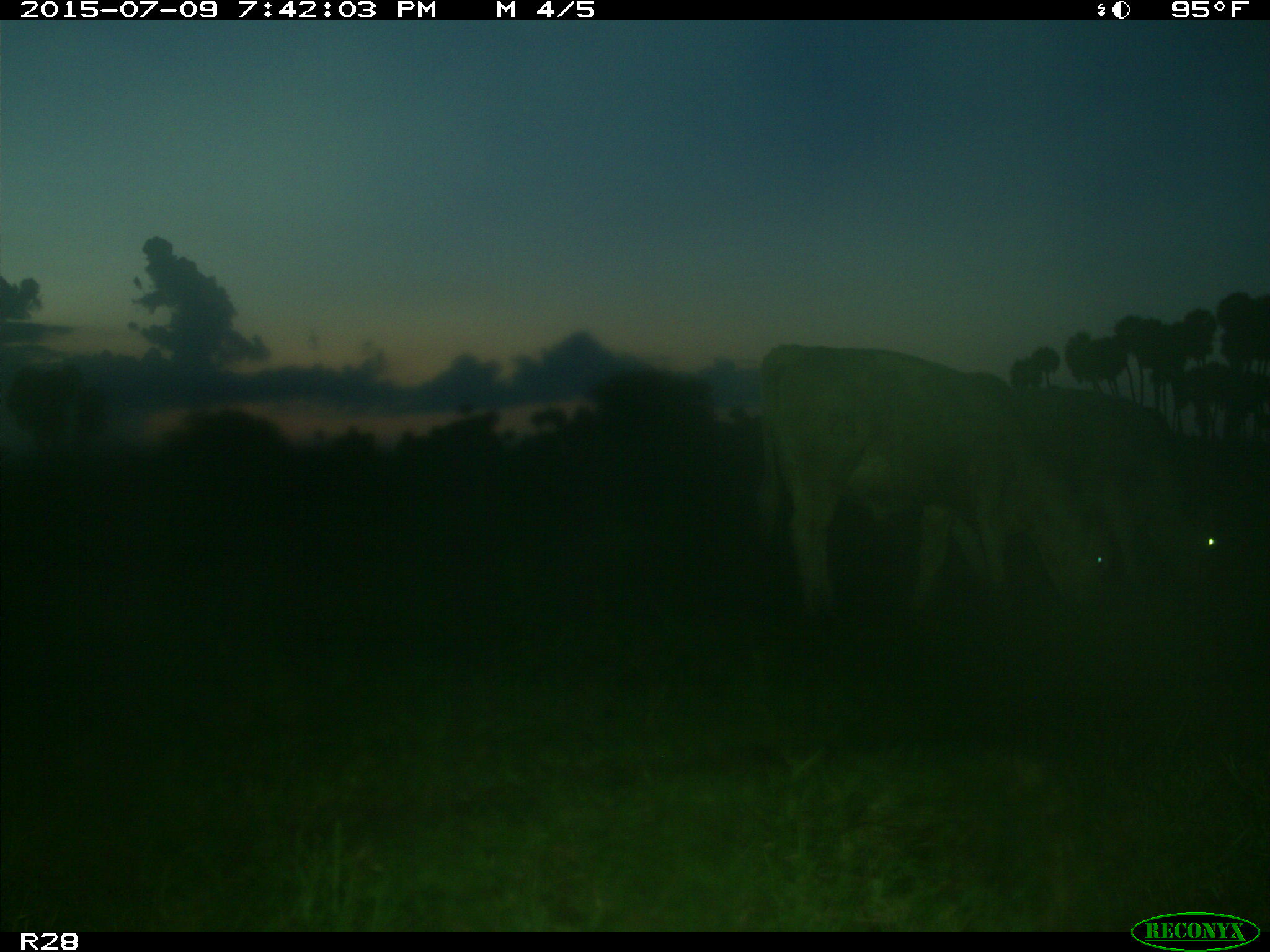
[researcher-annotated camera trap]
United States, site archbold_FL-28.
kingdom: Animalia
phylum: Chordata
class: Mammalia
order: Artiodactyla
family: Bovidae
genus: Bos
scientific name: Bos taurus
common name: domestic cow